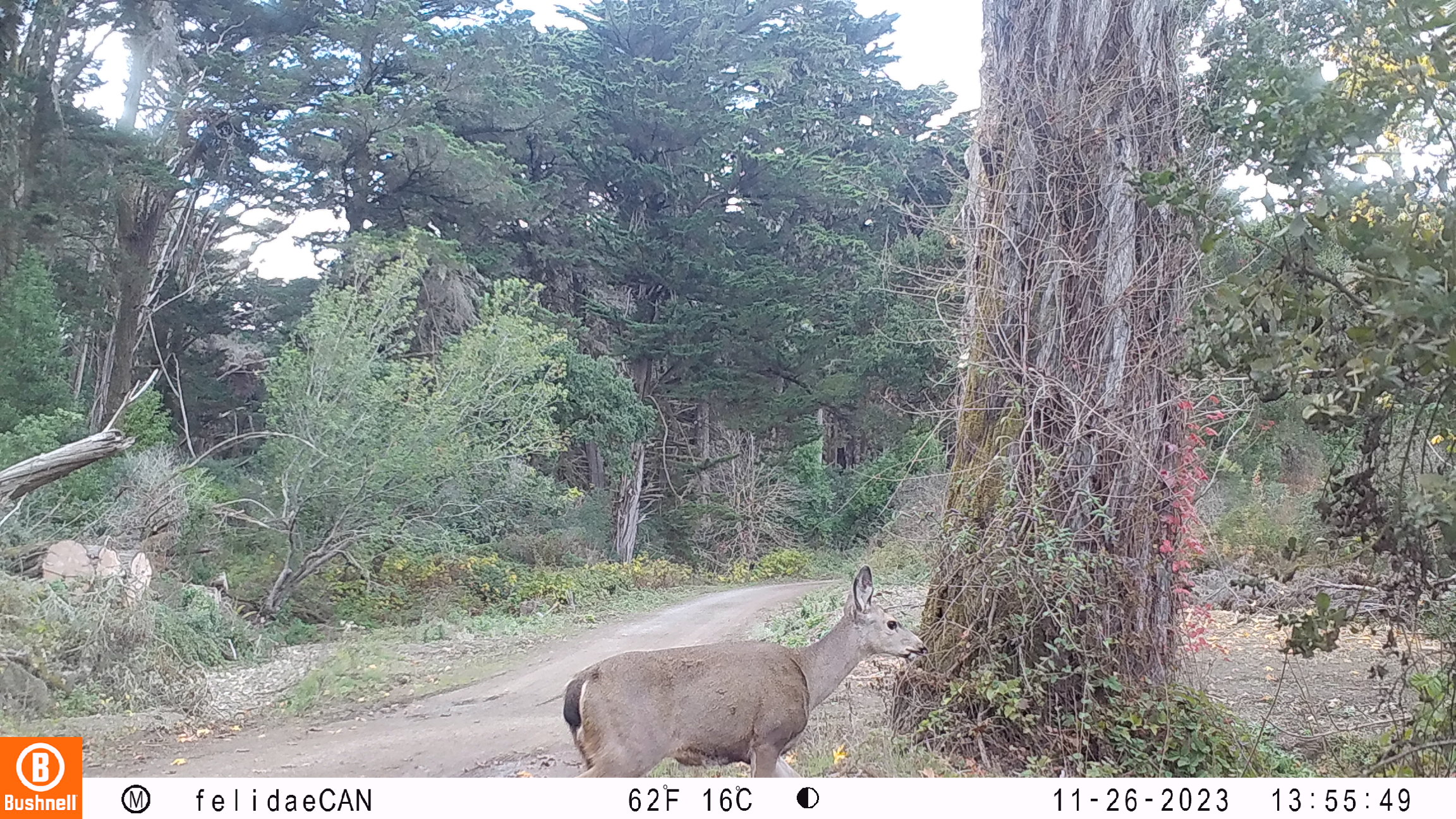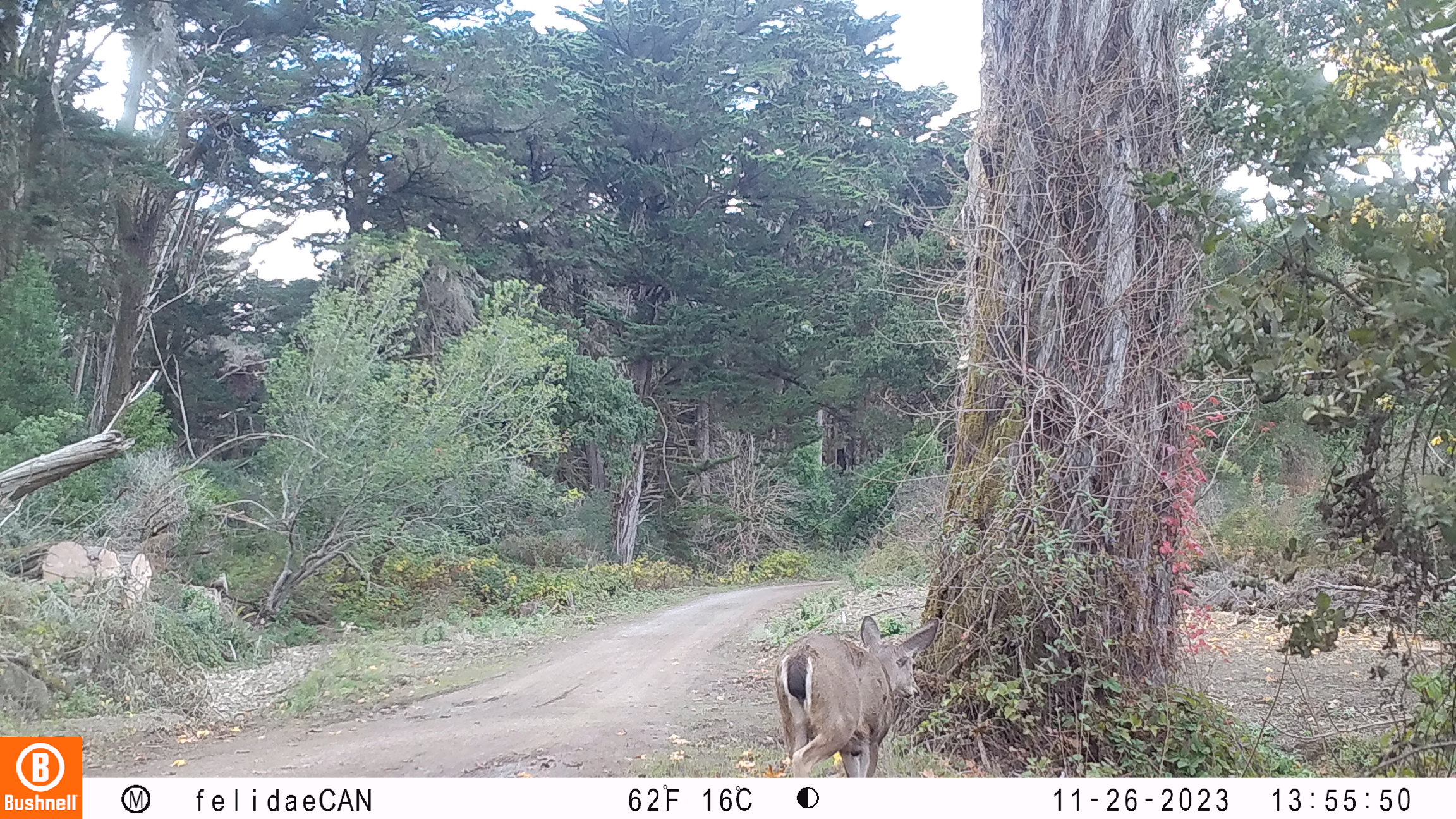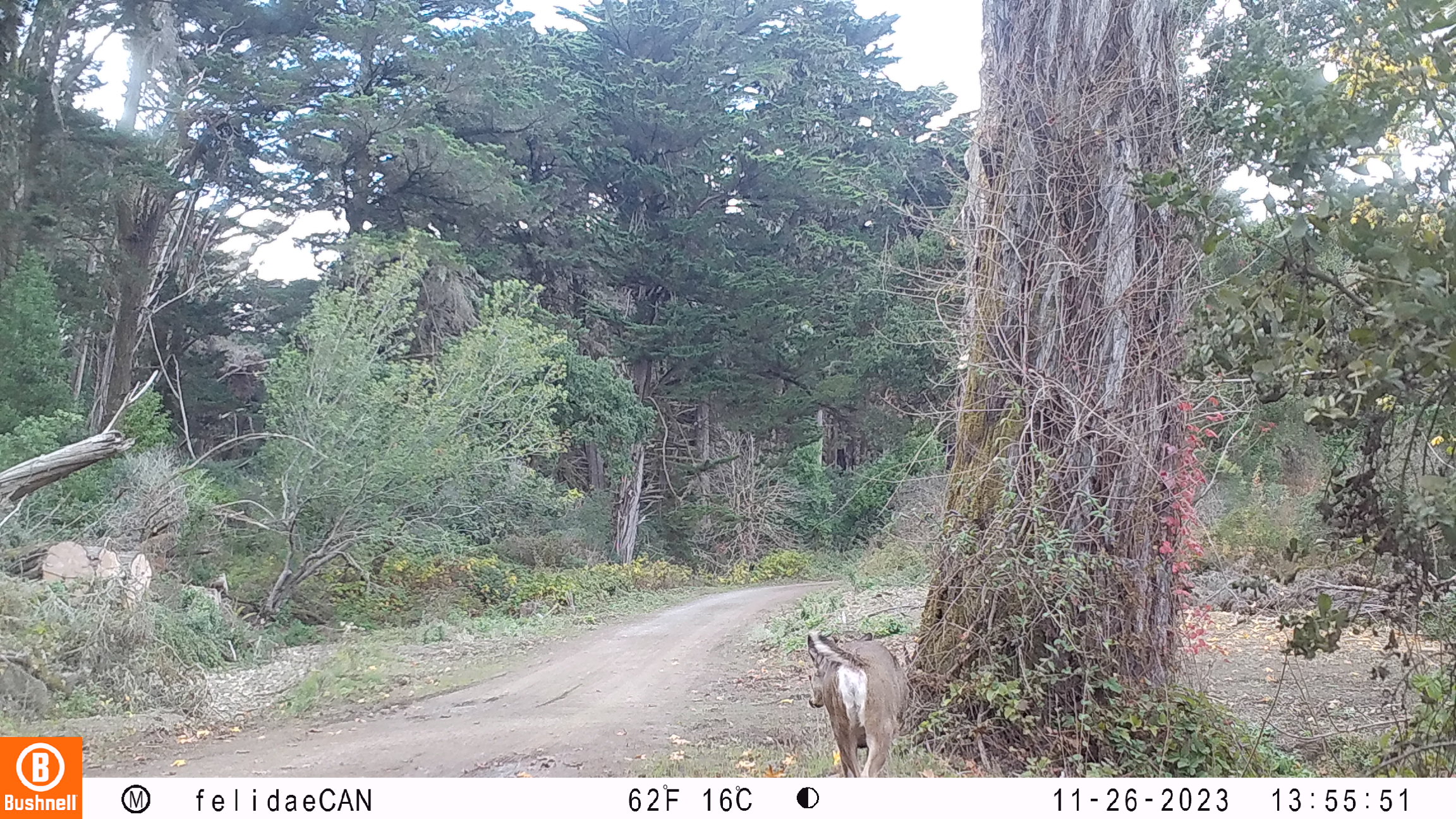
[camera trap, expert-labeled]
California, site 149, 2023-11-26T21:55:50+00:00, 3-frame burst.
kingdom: Animalia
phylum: Chordata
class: Mammalia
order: Artiodactyla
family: Cervidae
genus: Odocoileus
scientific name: Odocoileus hemionus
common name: mule deer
Mule deer (Odocoileus hemionus).